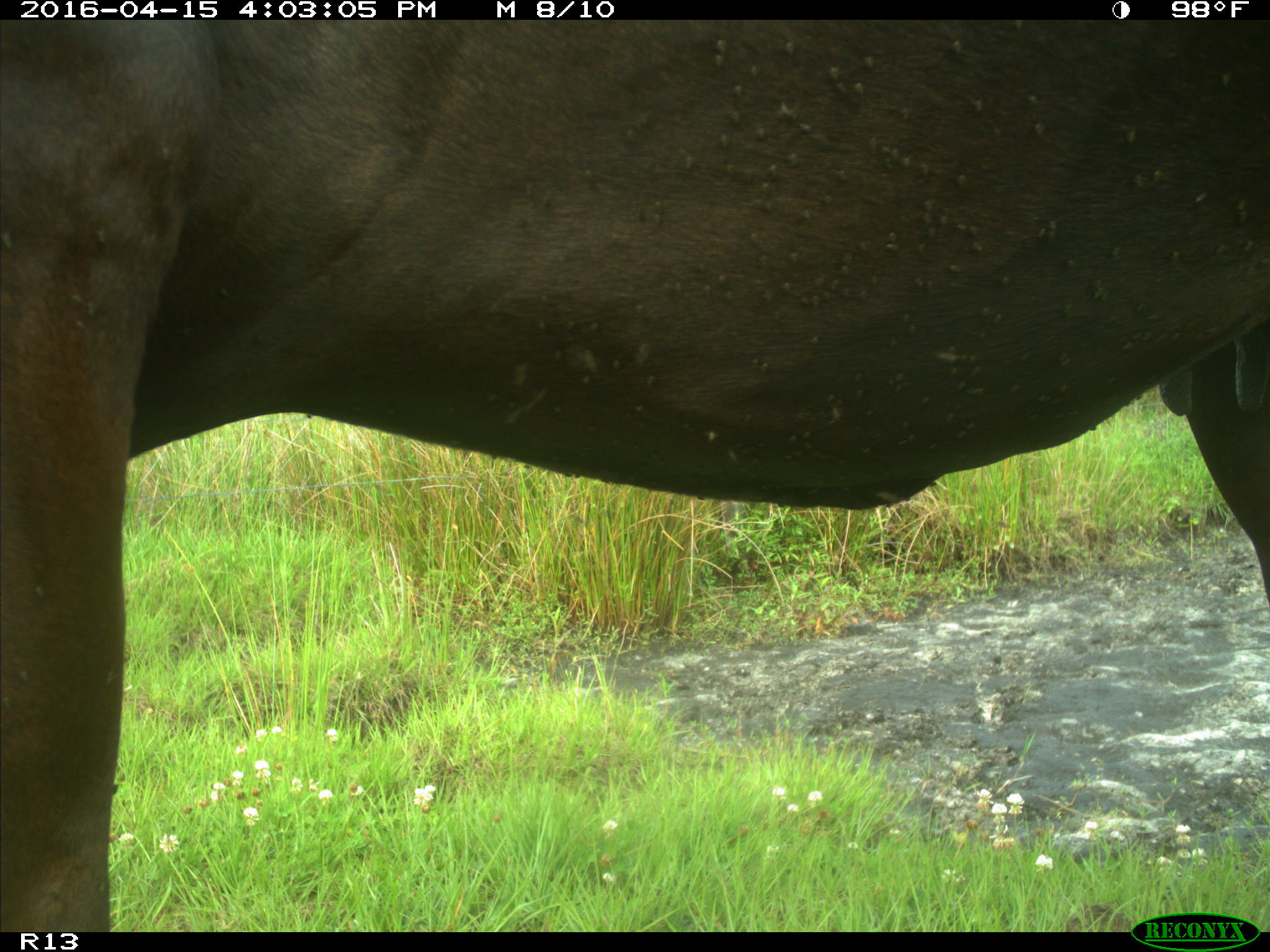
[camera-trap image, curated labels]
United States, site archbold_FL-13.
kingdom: Animalia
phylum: Chordata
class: Mammalia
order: Artiodactyla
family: Bovidae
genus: Bos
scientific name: Bos taurus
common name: domestic cow